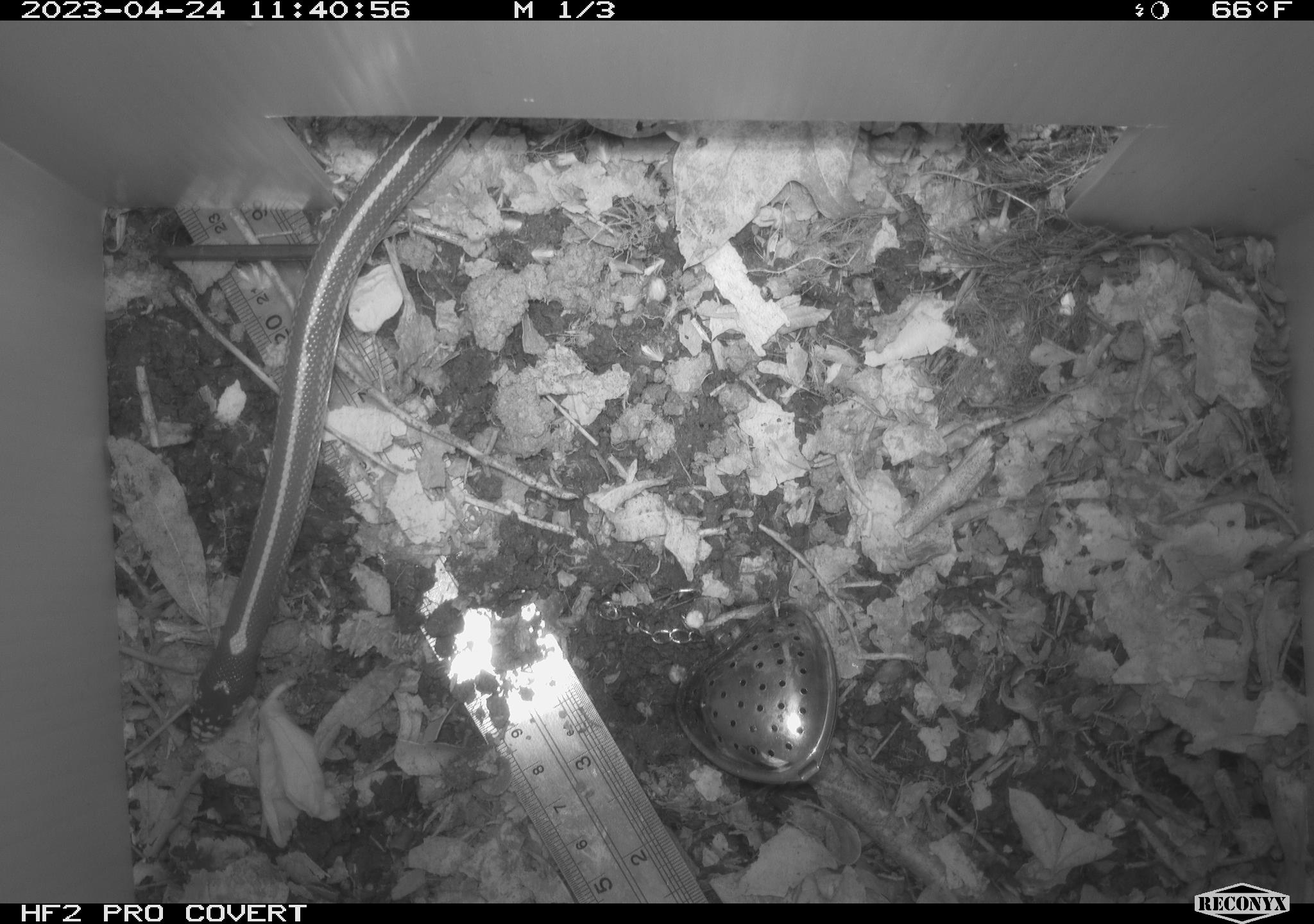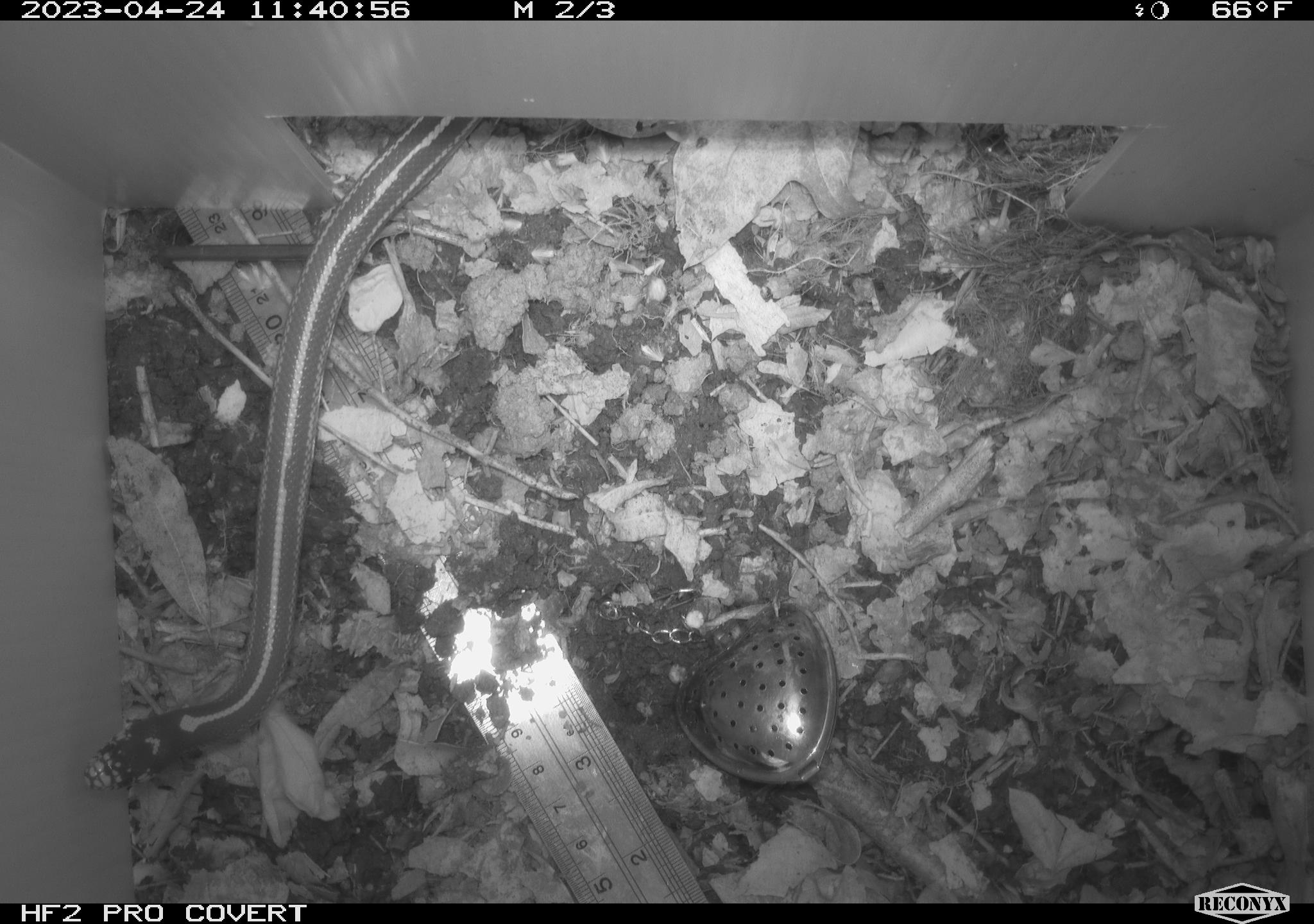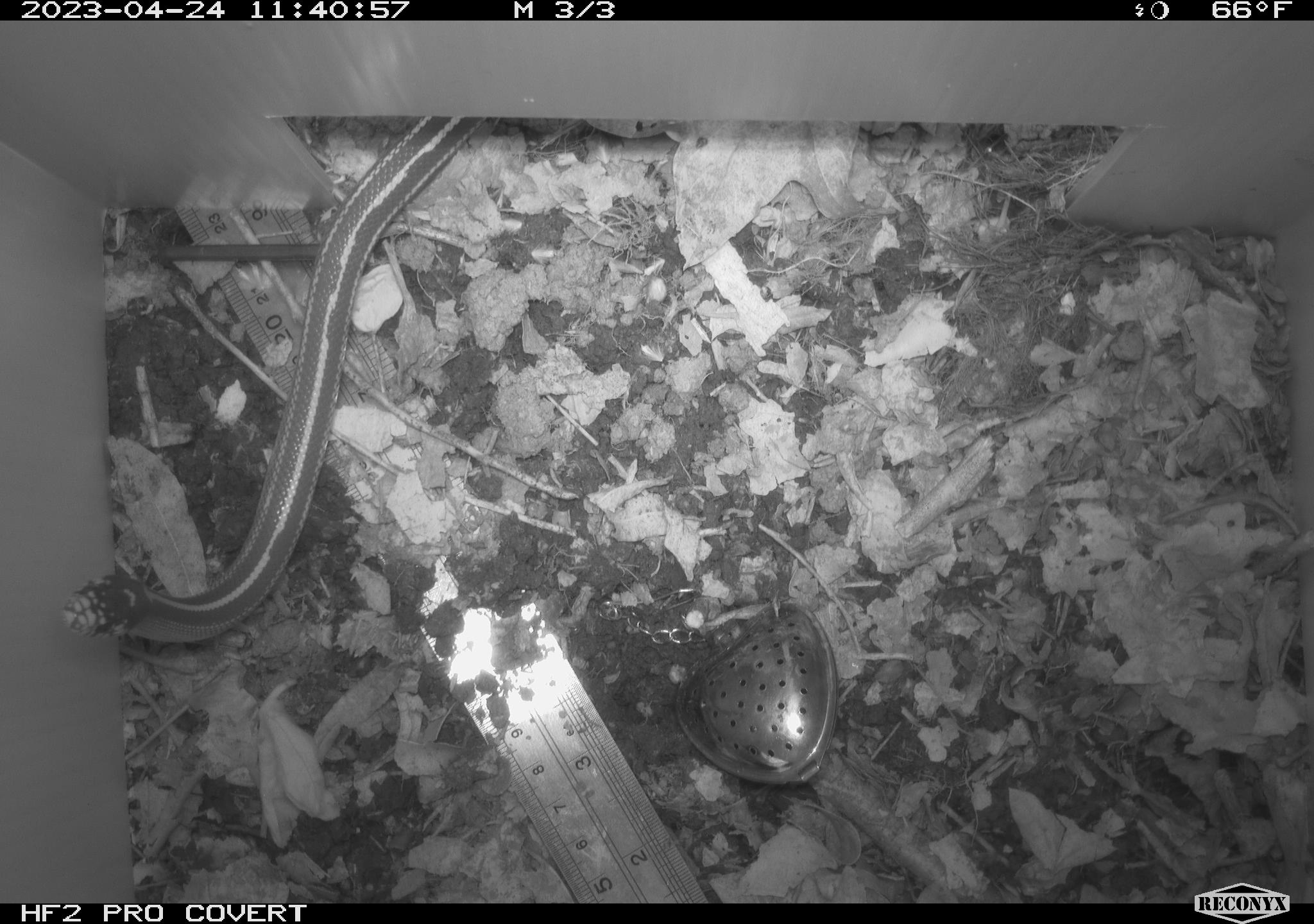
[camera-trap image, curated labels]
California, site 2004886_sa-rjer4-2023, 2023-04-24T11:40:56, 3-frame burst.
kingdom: Animalia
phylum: Chordata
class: Reptilia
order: Squamata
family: Colubridae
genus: Lampropeltis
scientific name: Lampropeltis californiae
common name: california kingsnake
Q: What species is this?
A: California kingsnake (Lampropeltis californiae).